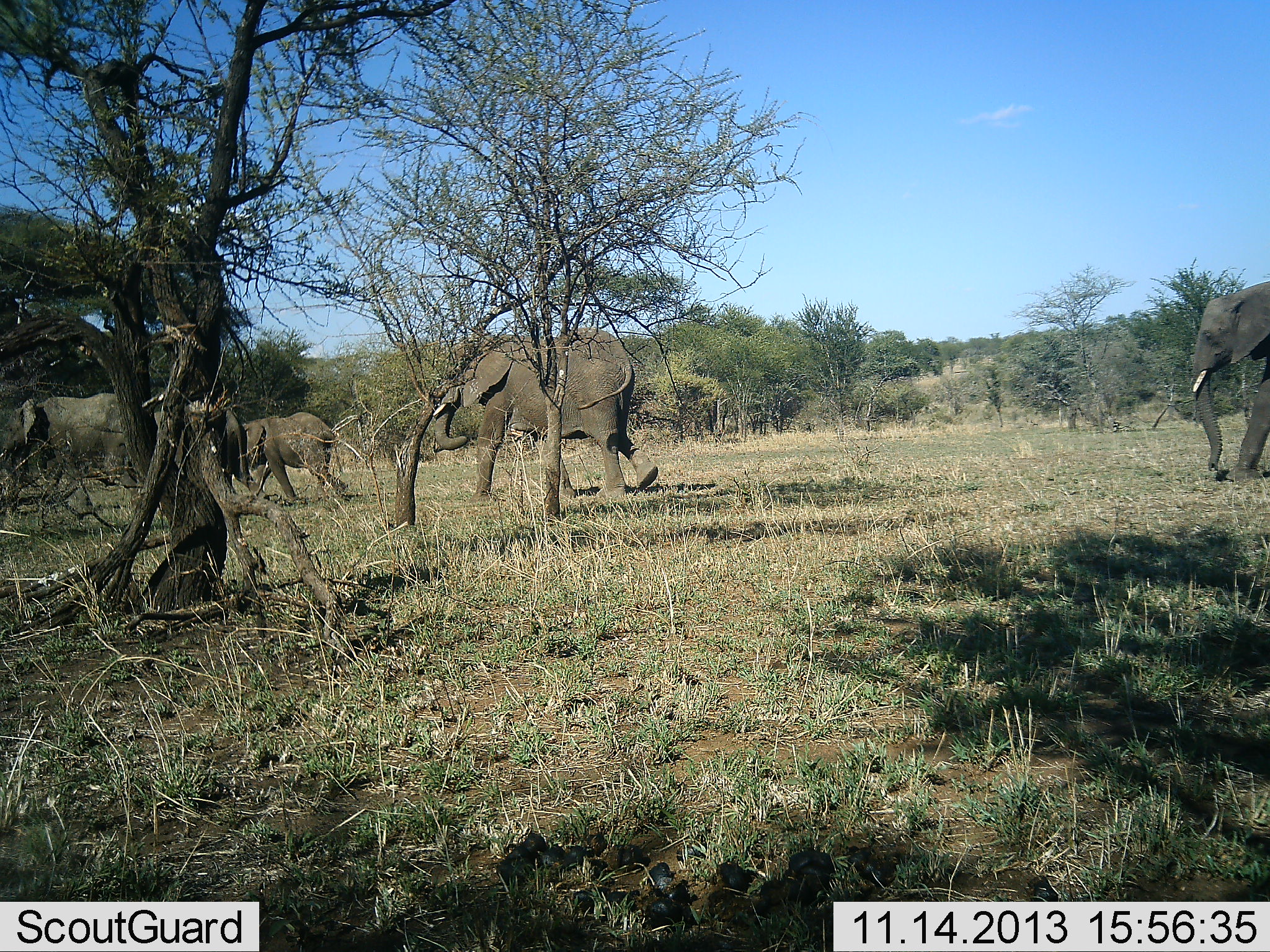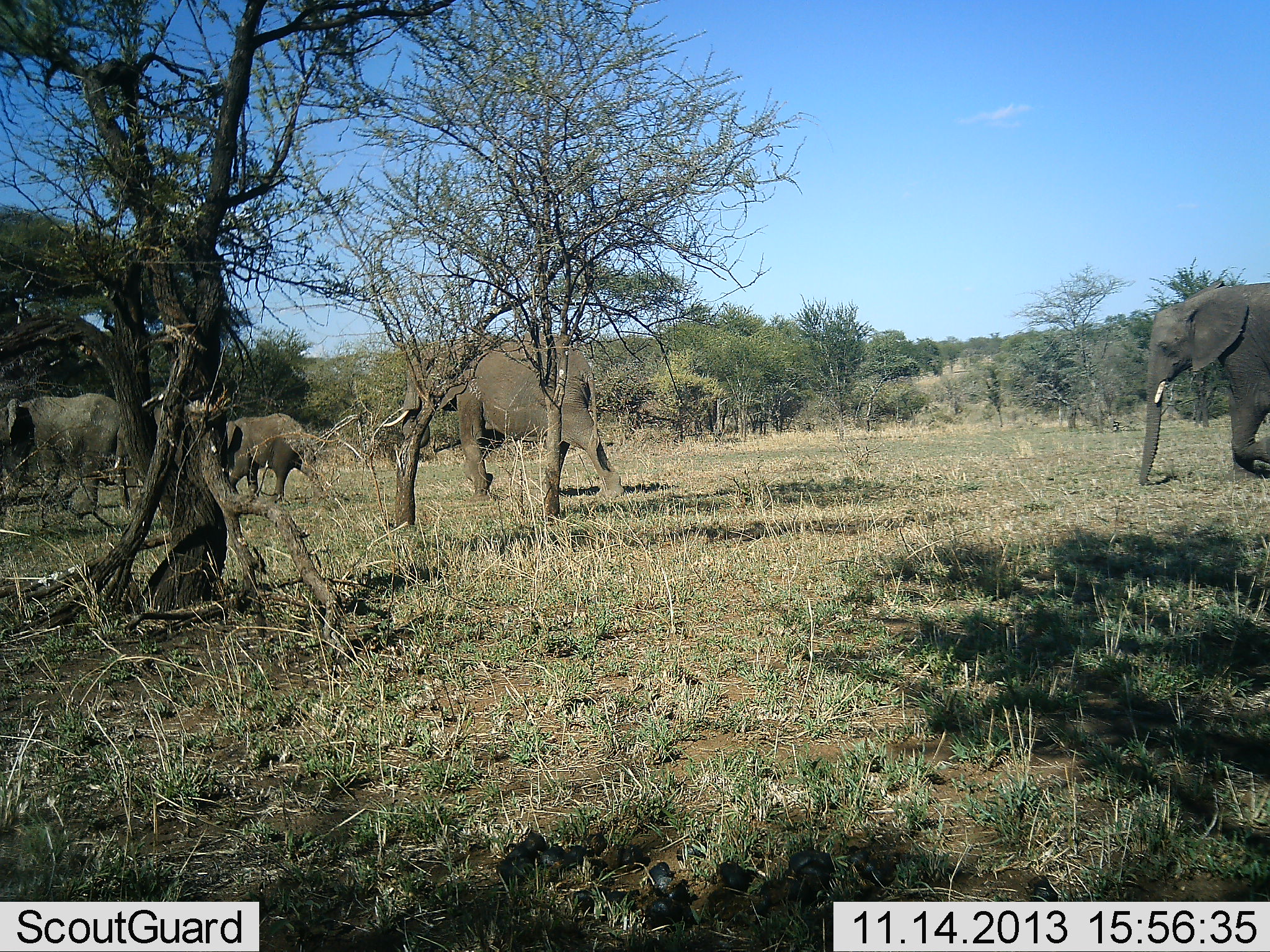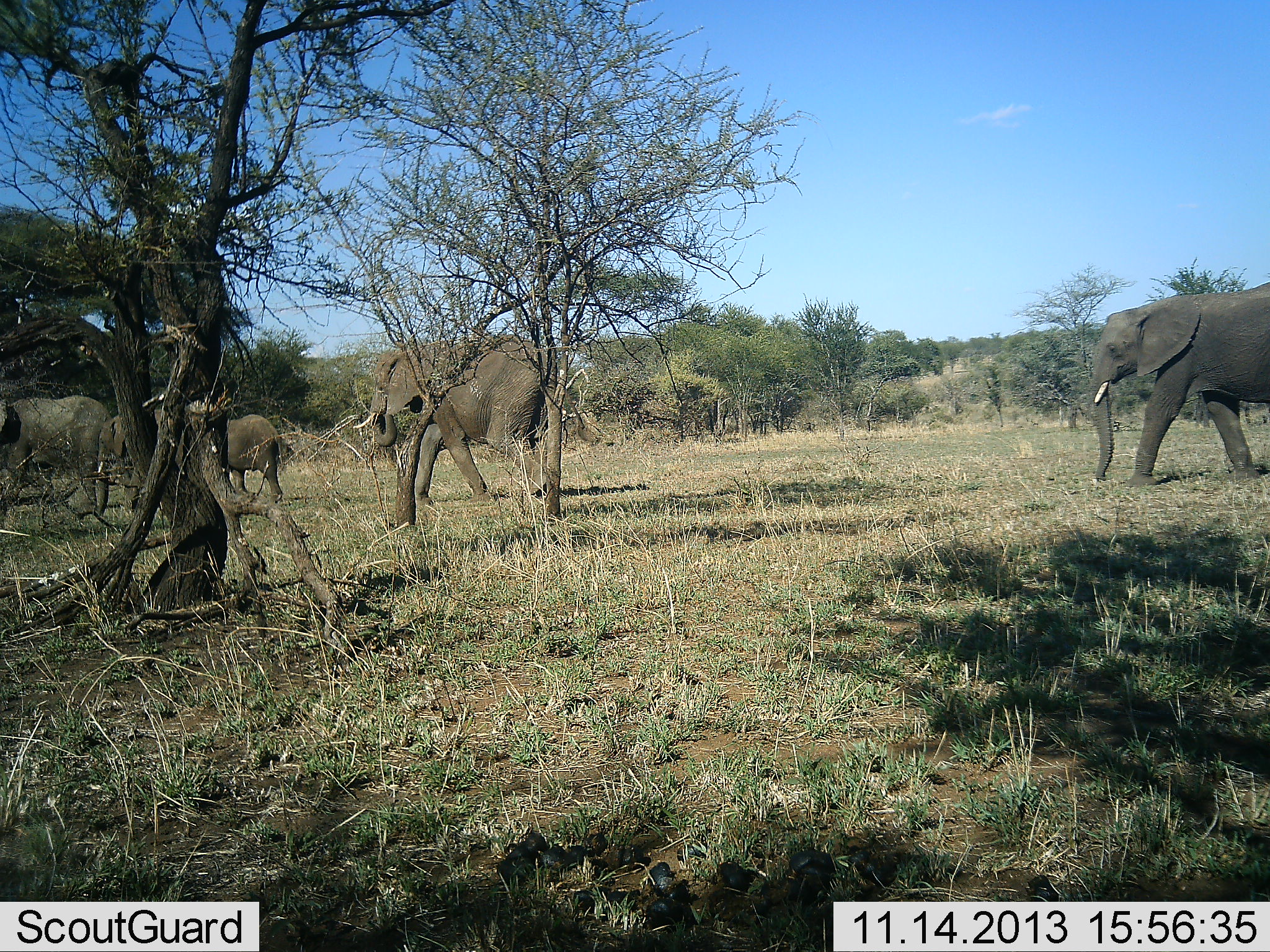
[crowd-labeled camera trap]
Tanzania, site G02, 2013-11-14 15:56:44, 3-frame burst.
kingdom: Animalia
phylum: Chordata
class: Mammalia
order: Proboscidea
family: Elephantidae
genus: Loxodonta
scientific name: Loxodonta africana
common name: african bush elephant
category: elephant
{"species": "elephant (african bush elephant) (Loxodonta africana)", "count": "5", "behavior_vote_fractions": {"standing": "0%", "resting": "0%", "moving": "100%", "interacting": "0%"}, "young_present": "30%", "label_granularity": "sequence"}